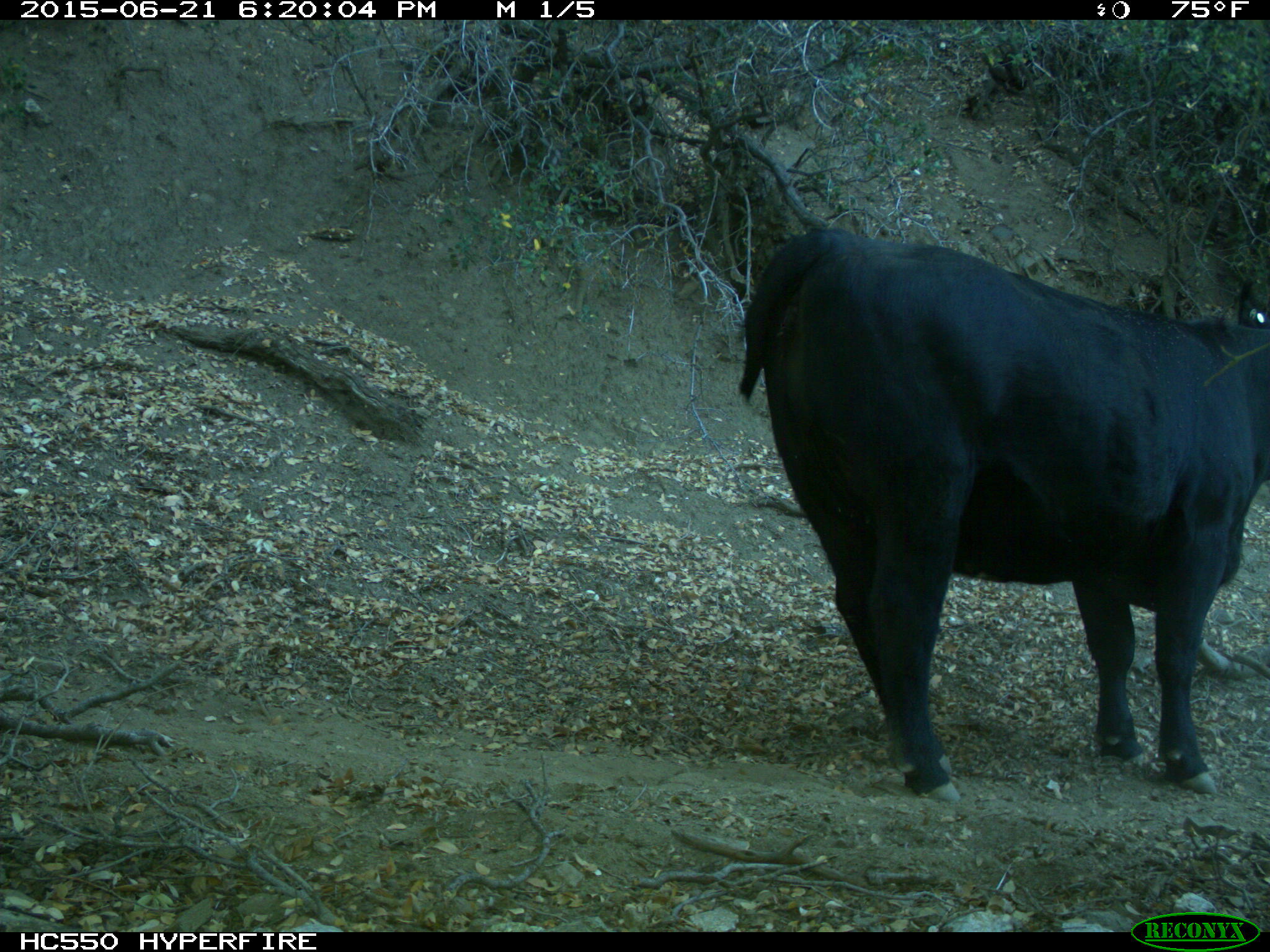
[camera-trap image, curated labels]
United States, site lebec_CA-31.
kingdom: Animalia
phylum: Chordata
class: Mammalia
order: Artiodactyla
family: Bovidae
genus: Bos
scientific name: Bos taurus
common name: domestic cow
Bos taurus (domestic cow).